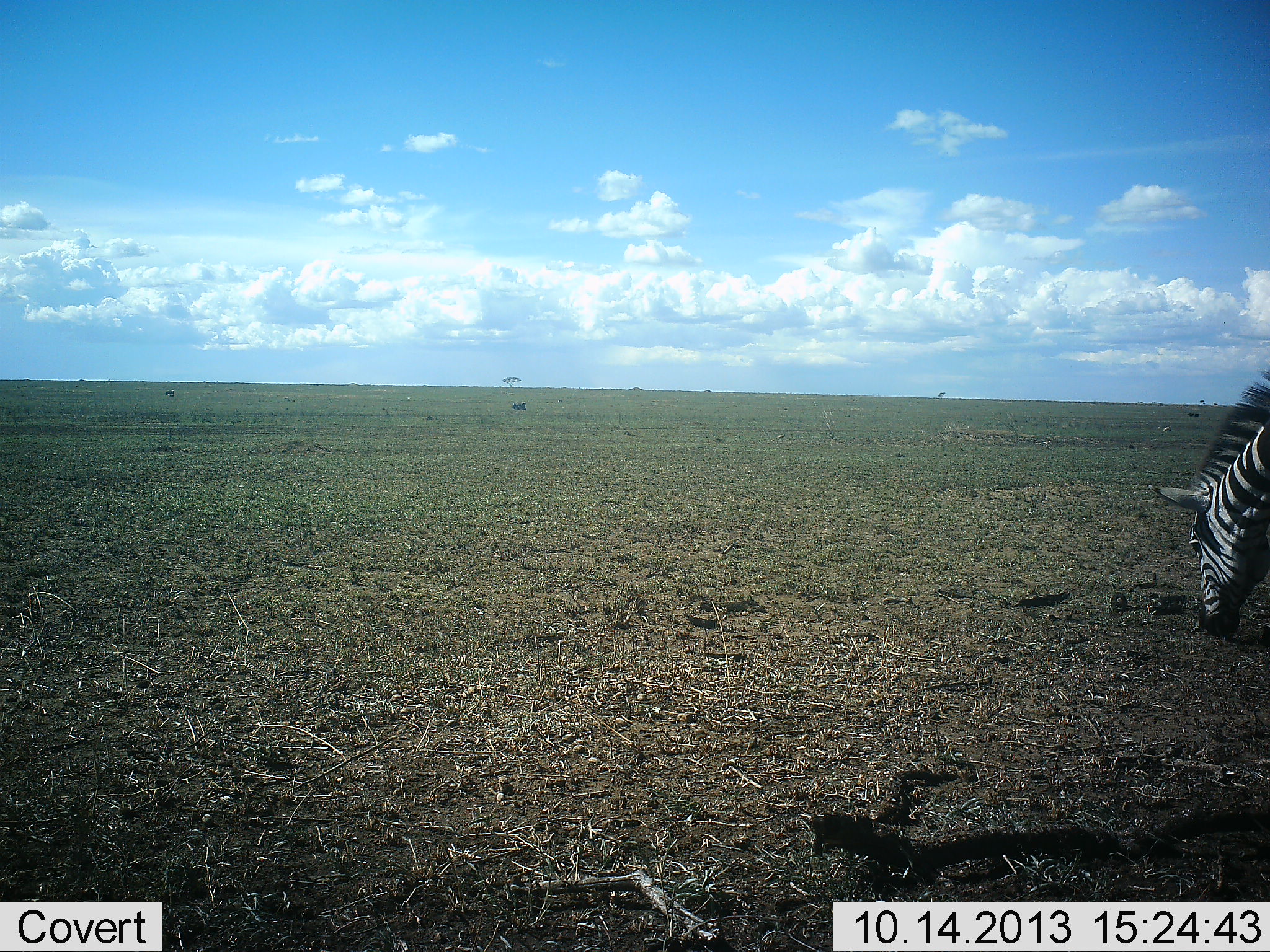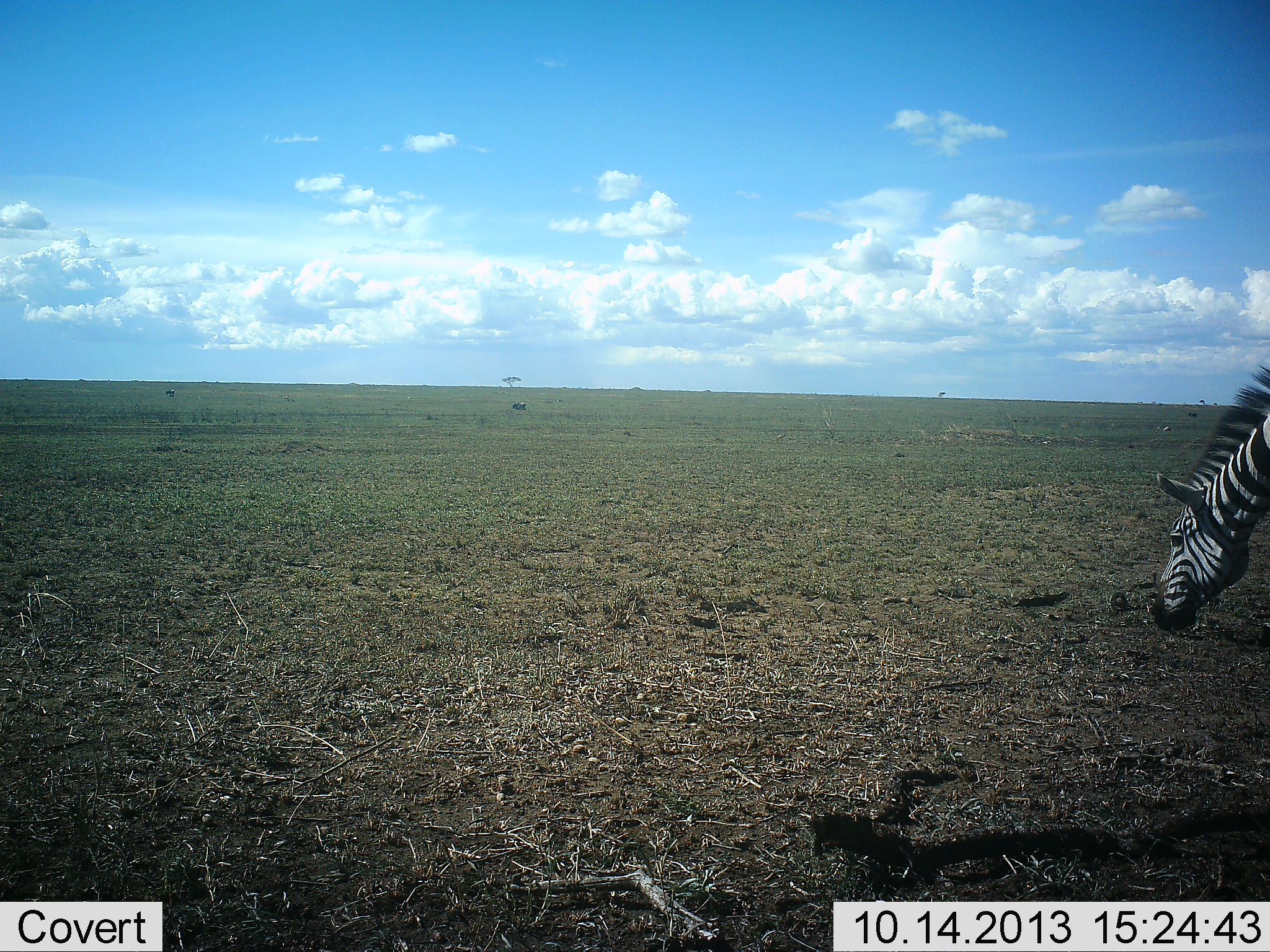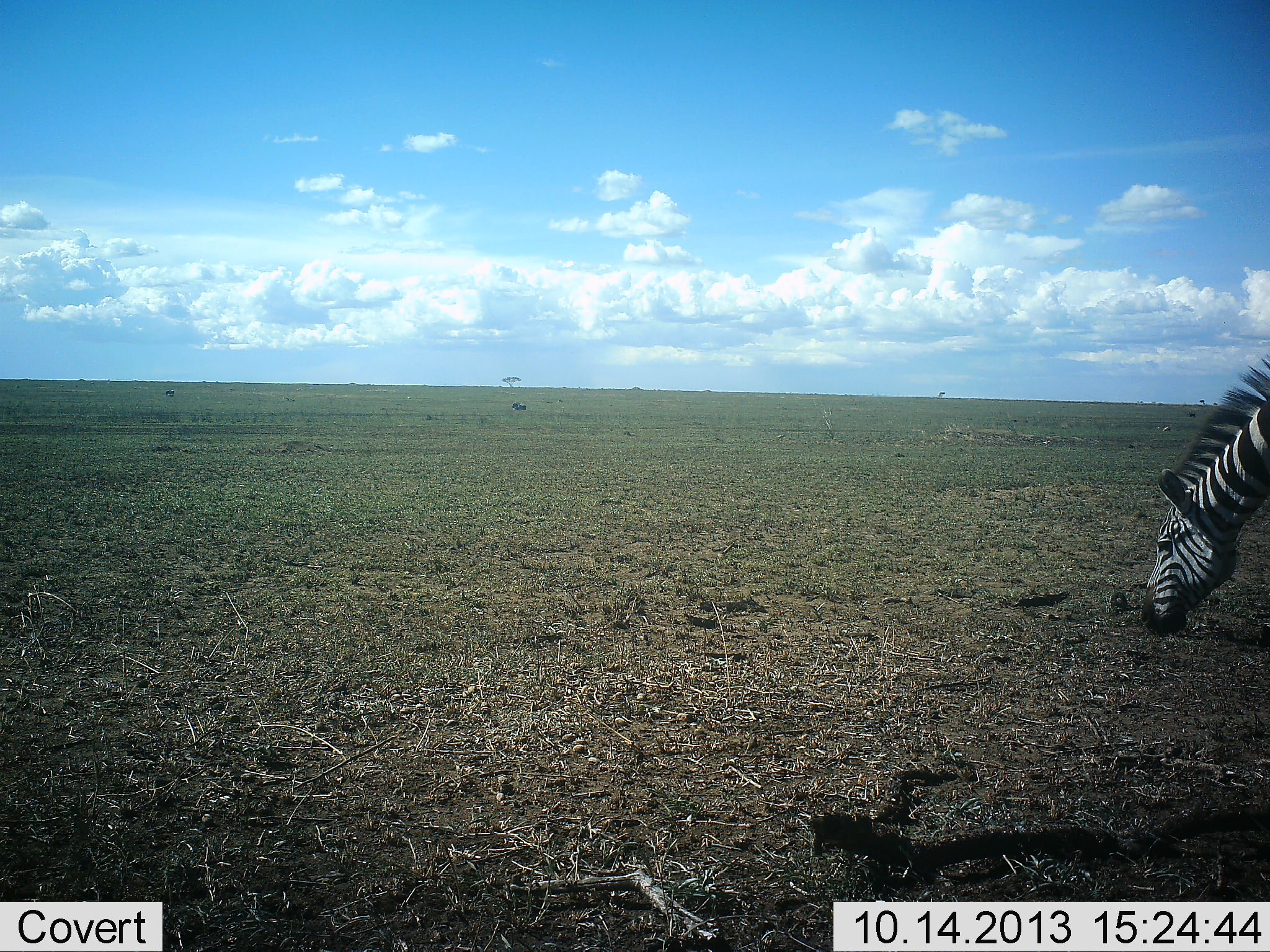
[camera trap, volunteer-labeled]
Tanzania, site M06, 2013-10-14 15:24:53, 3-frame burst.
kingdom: Animalia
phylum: Chordata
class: Mammalia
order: Perissodactyla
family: Equidae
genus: Equus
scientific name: Equus quagga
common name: plains zebra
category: zebra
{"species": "zebra (plains zebra) (Equus quagga)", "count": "1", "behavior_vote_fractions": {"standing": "20%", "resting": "0%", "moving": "0%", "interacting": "0%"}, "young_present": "0%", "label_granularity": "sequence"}